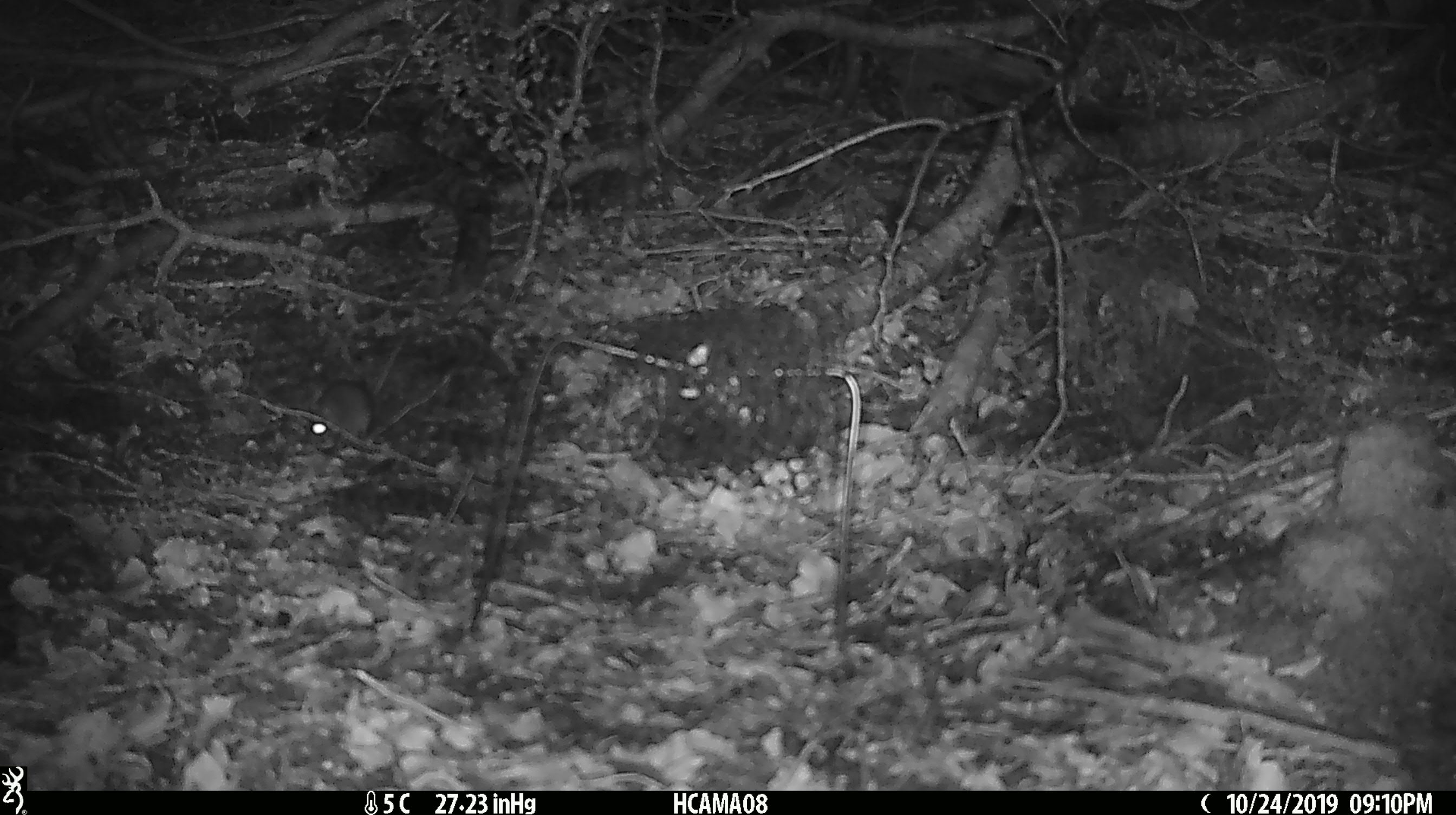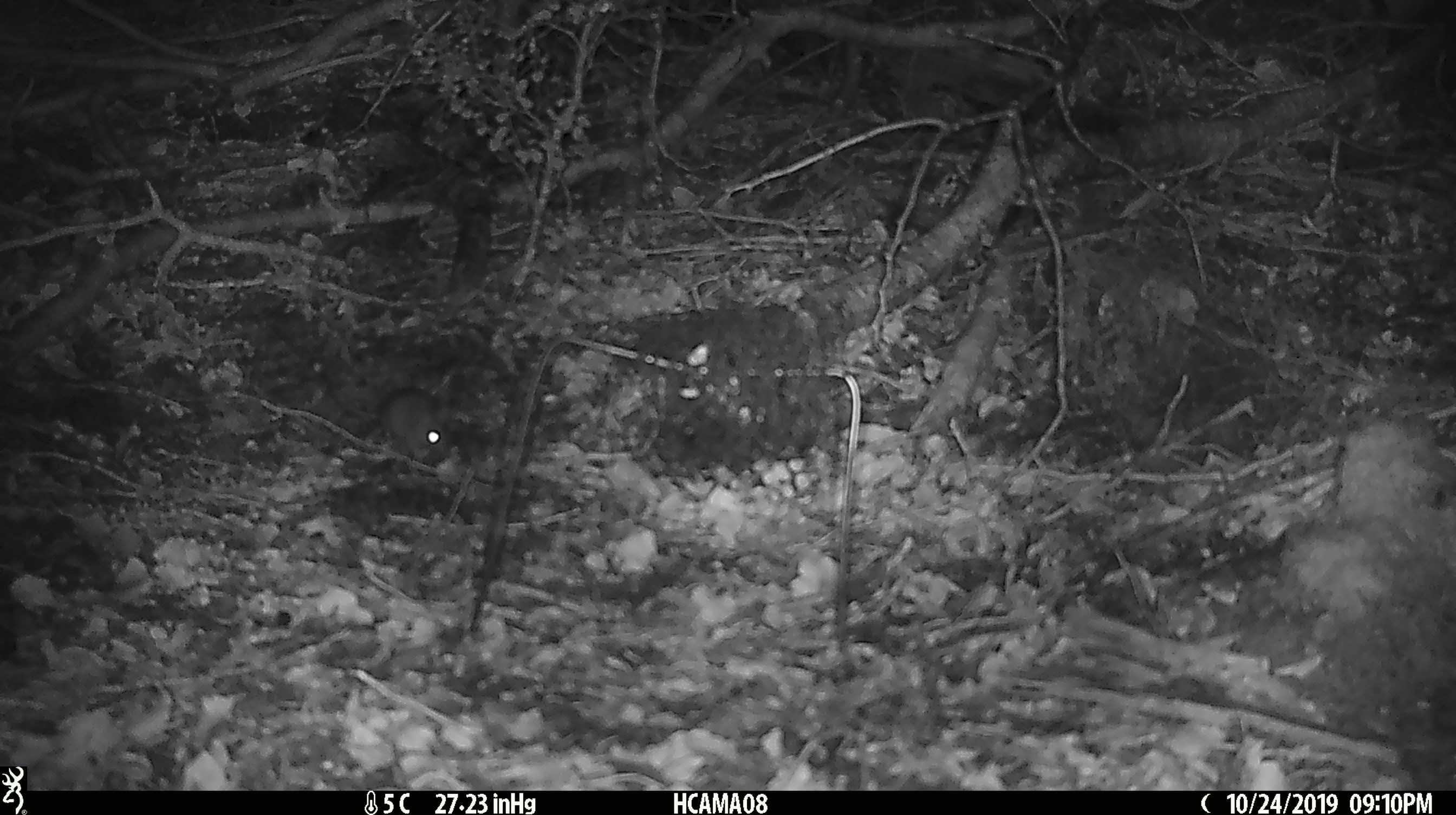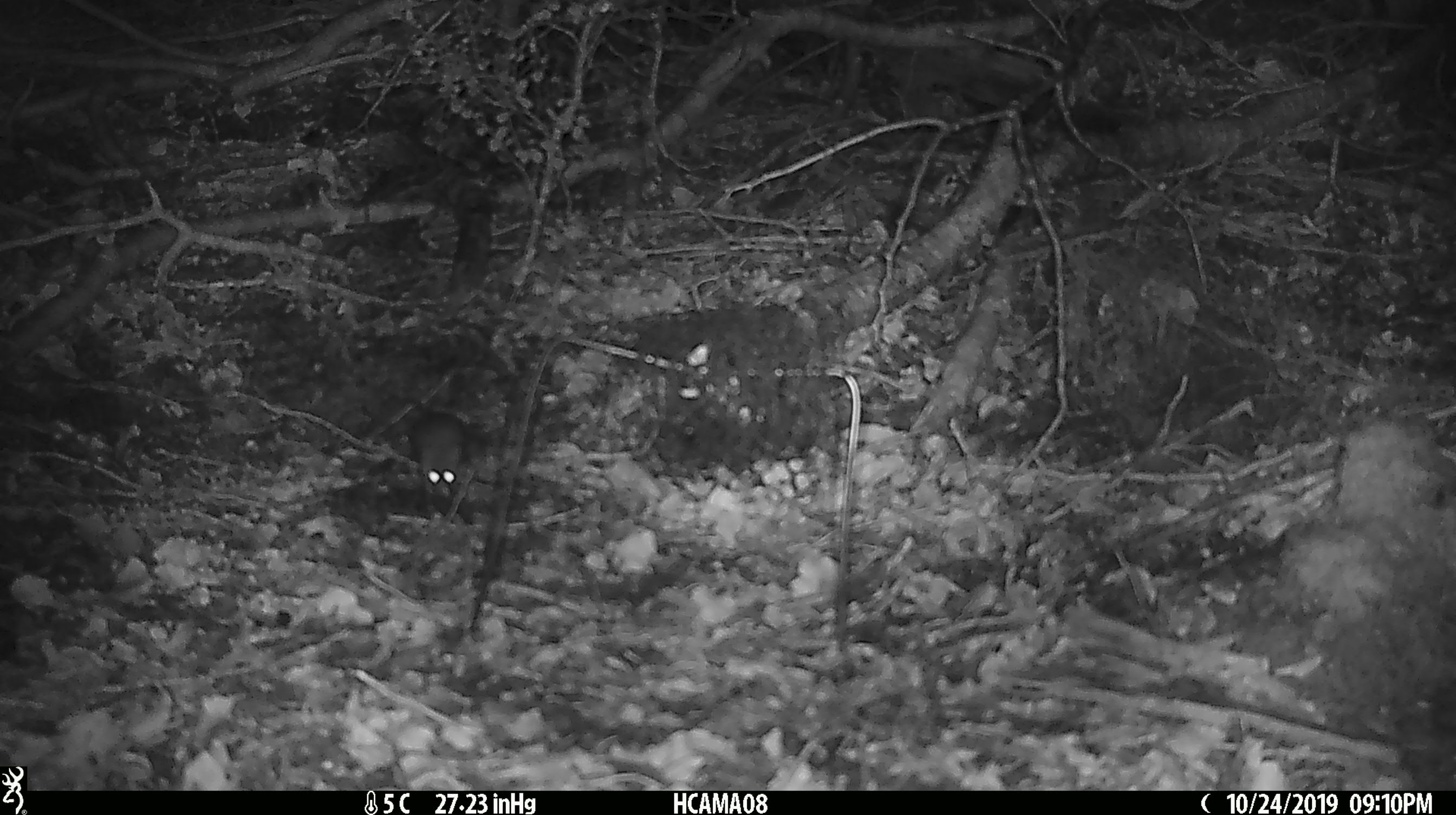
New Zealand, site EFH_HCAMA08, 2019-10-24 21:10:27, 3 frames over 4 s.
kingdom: Animalia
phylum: Chordata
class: Mammalia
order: Rodentia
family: Muridae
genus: Mus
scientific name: Mus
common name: mouse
Mouse (Mus).